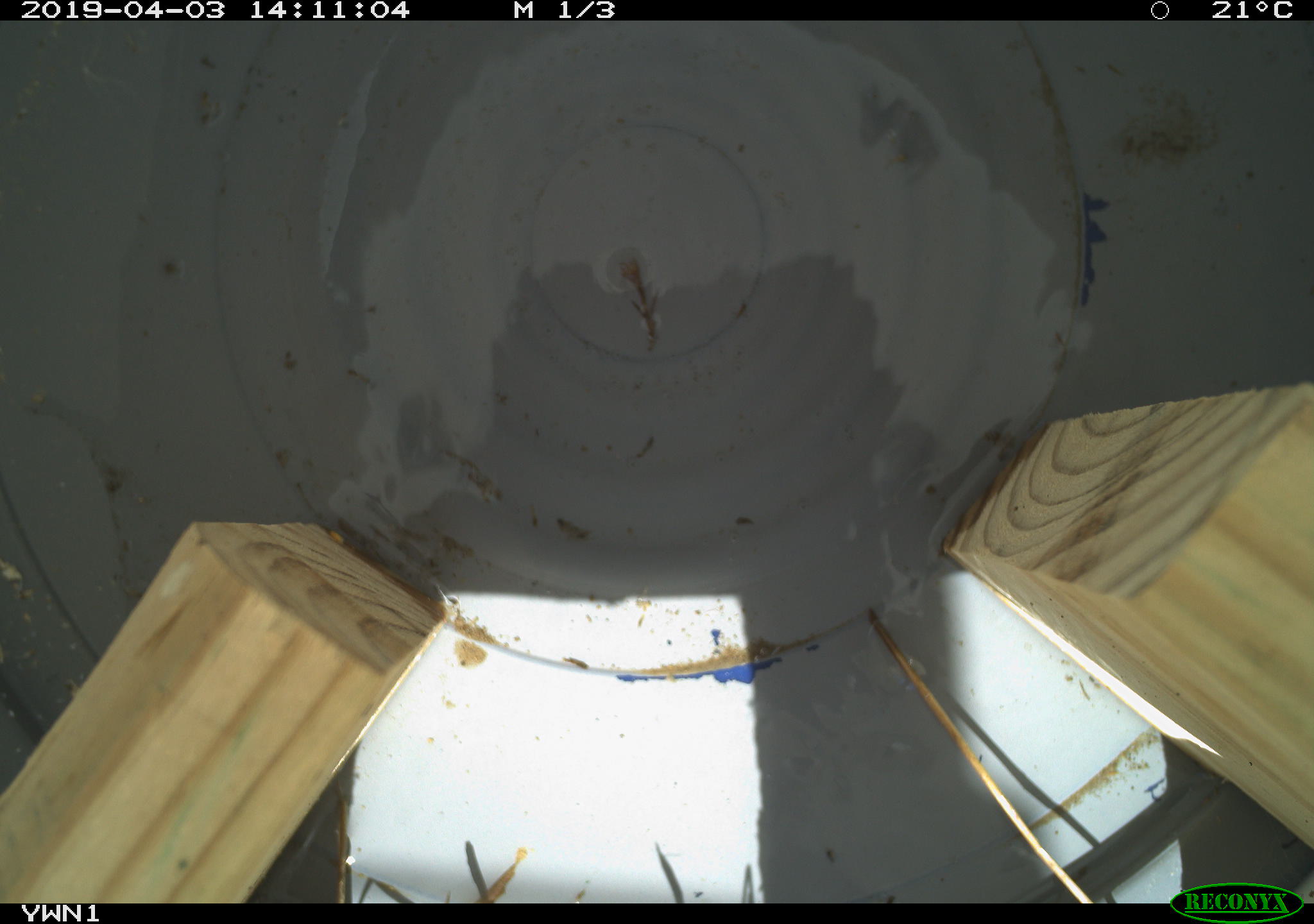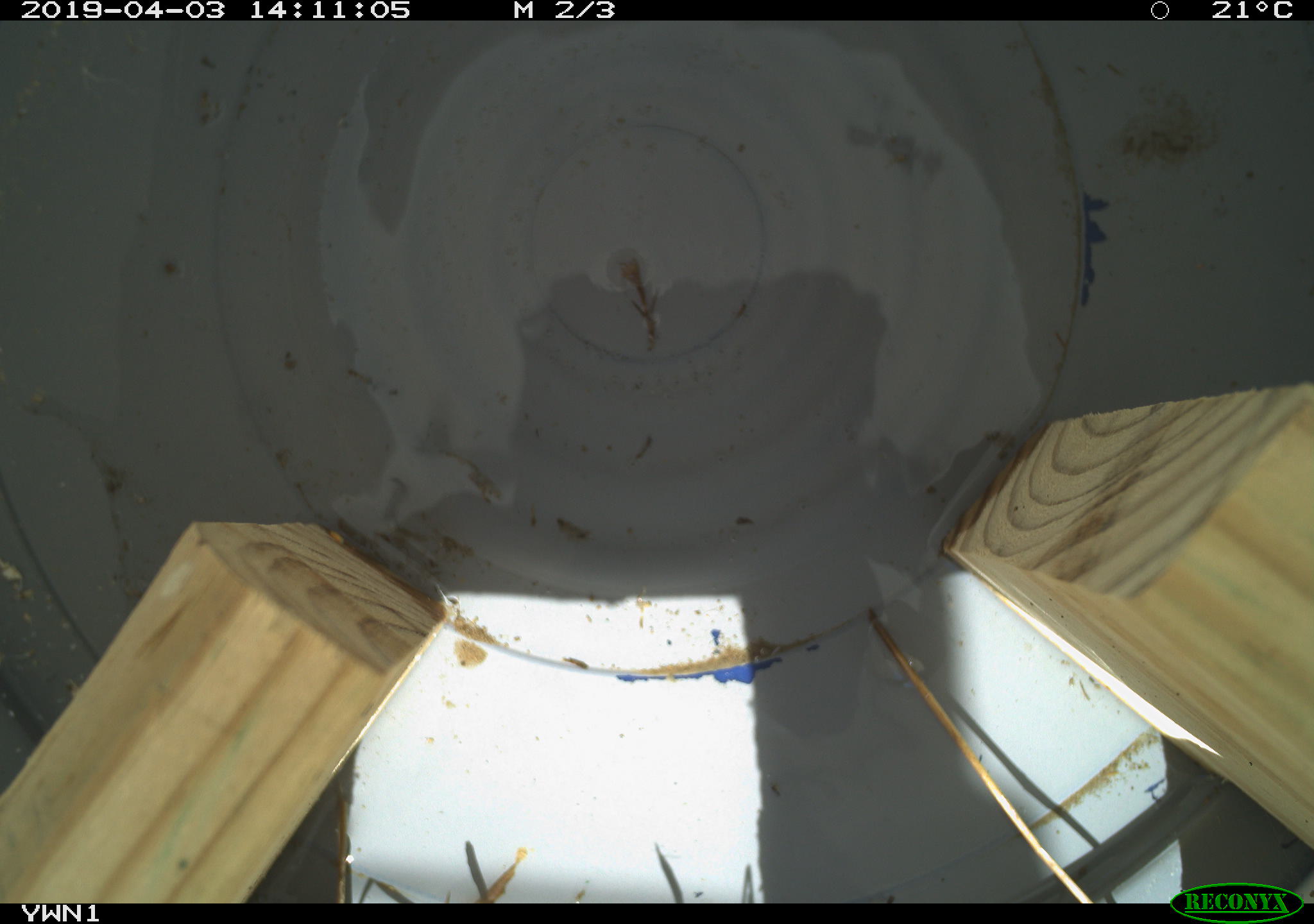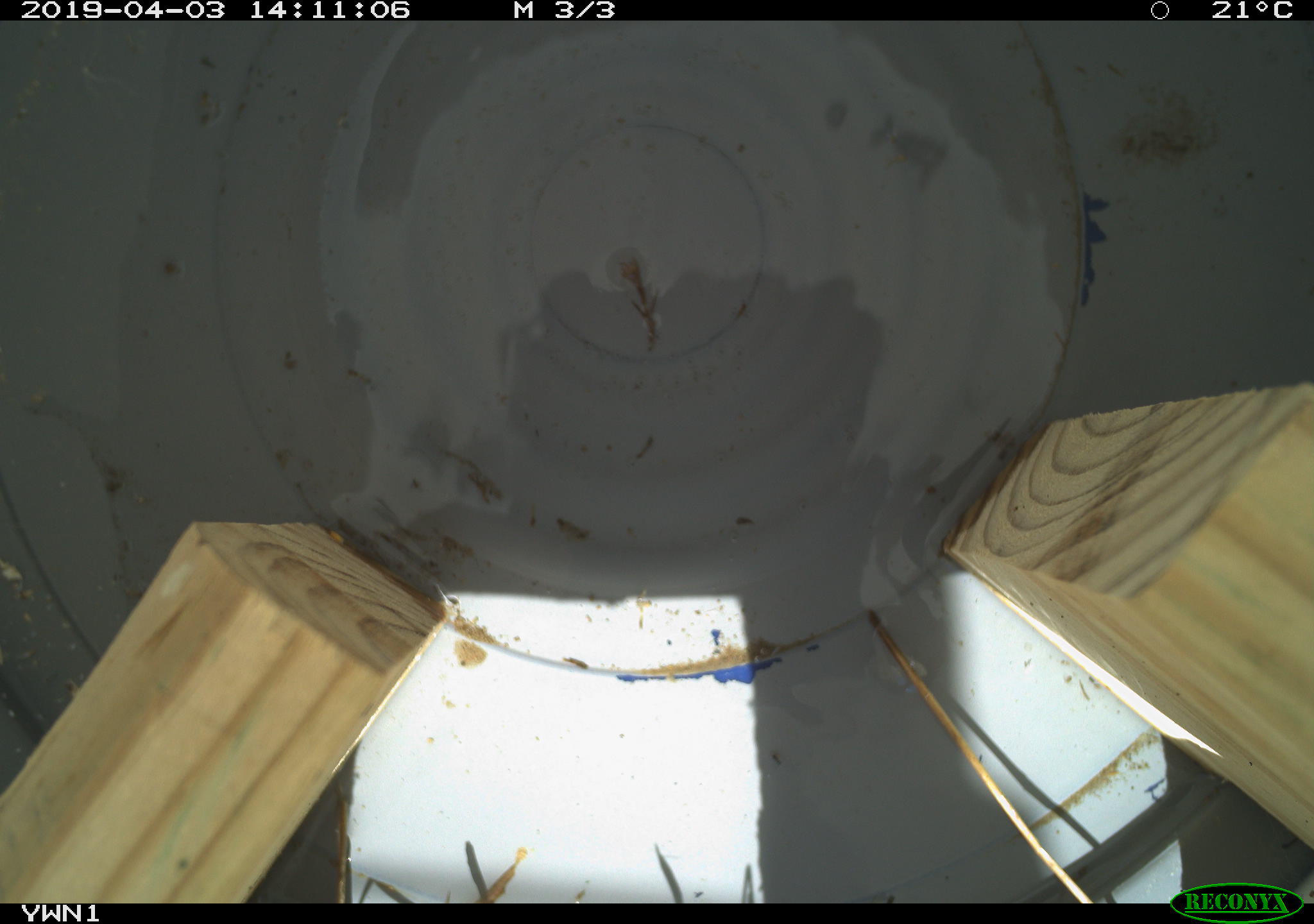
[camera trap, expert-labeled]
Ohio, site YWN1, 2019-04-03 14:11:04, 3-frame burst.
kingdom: Animalia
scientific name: Animalia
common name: animal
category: invertebrate